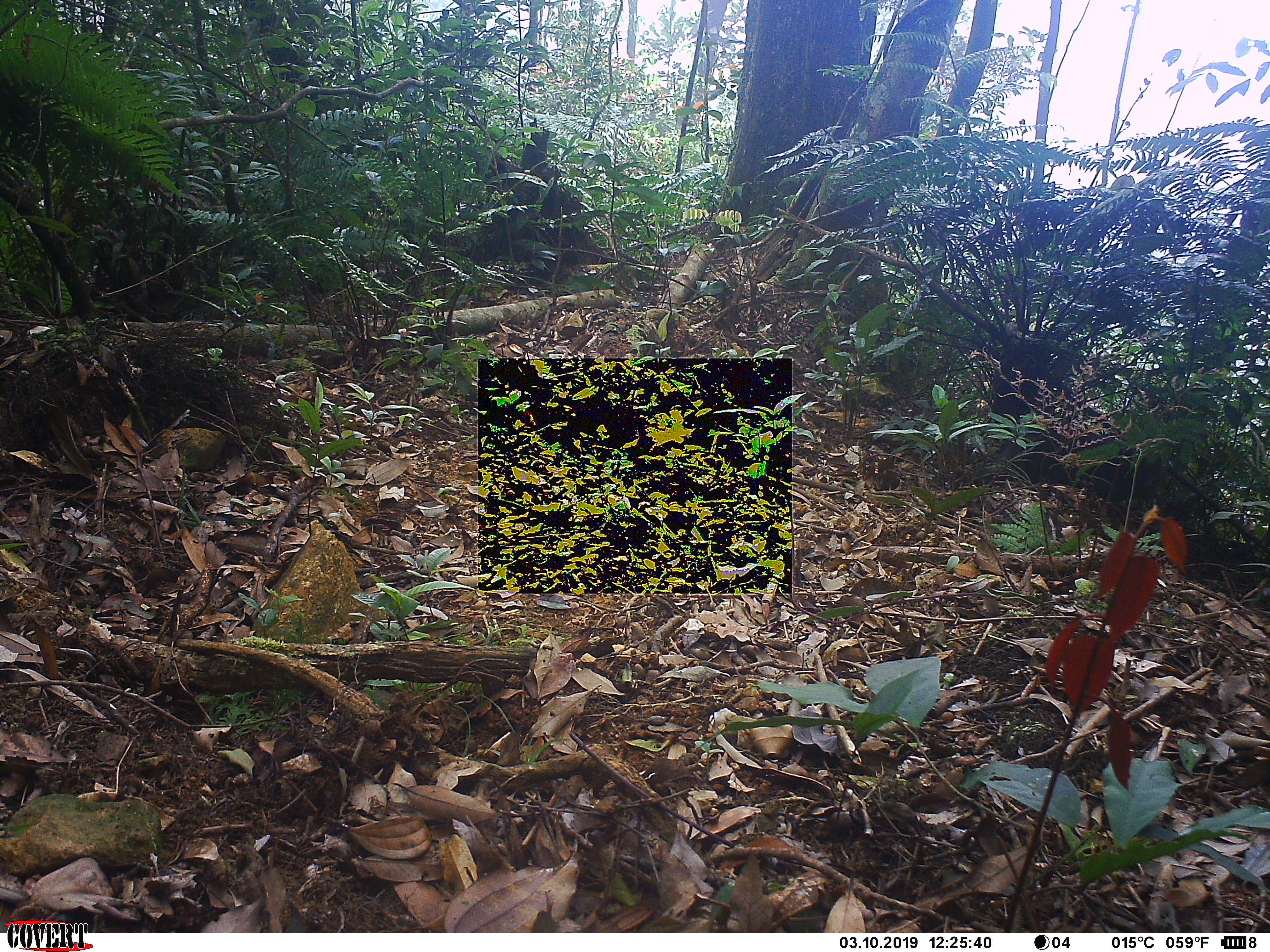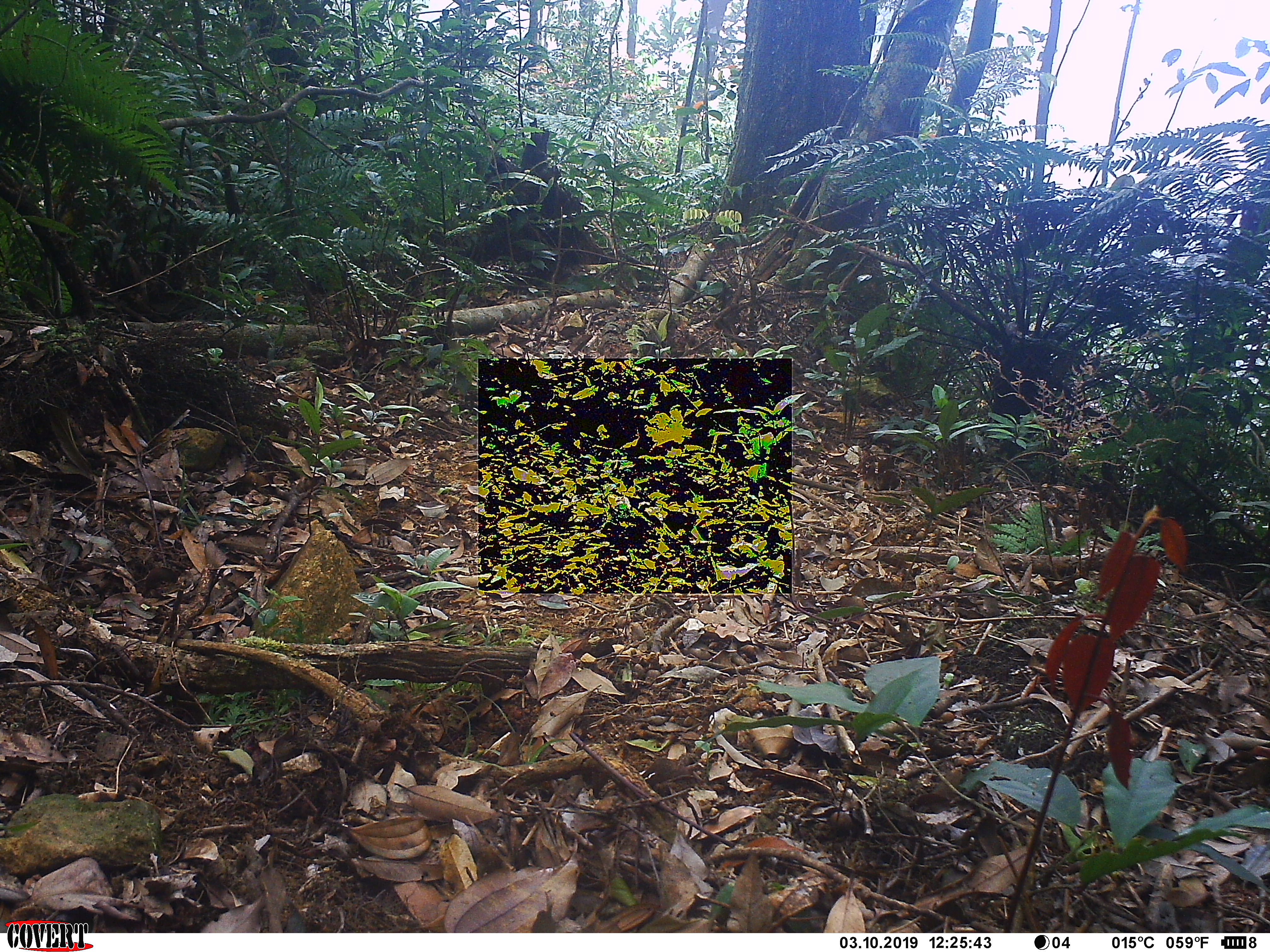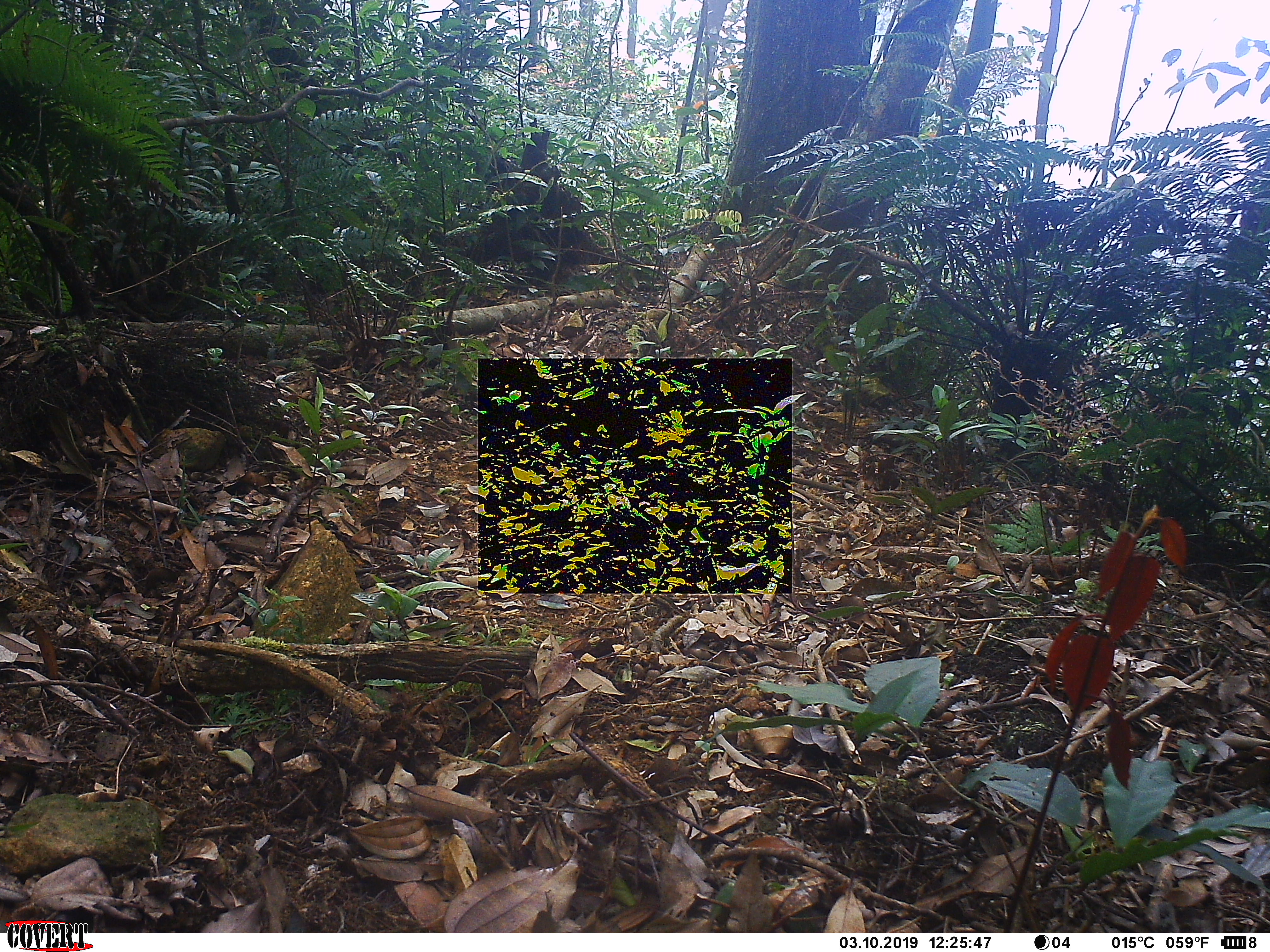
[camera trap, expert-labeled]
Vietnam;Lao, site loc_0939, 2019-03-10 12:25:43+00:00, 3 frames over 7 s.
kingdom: Animalia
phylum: Chordata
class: Mammalia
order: Primates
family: Cercopithecidae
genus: Macaca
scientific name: Macaca arctoides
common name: stump-tailed macaque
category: stump tailed macaque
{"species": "stump tailed macaque (stump-tailed macaque) (Macaca arctoides)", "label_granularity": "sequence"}